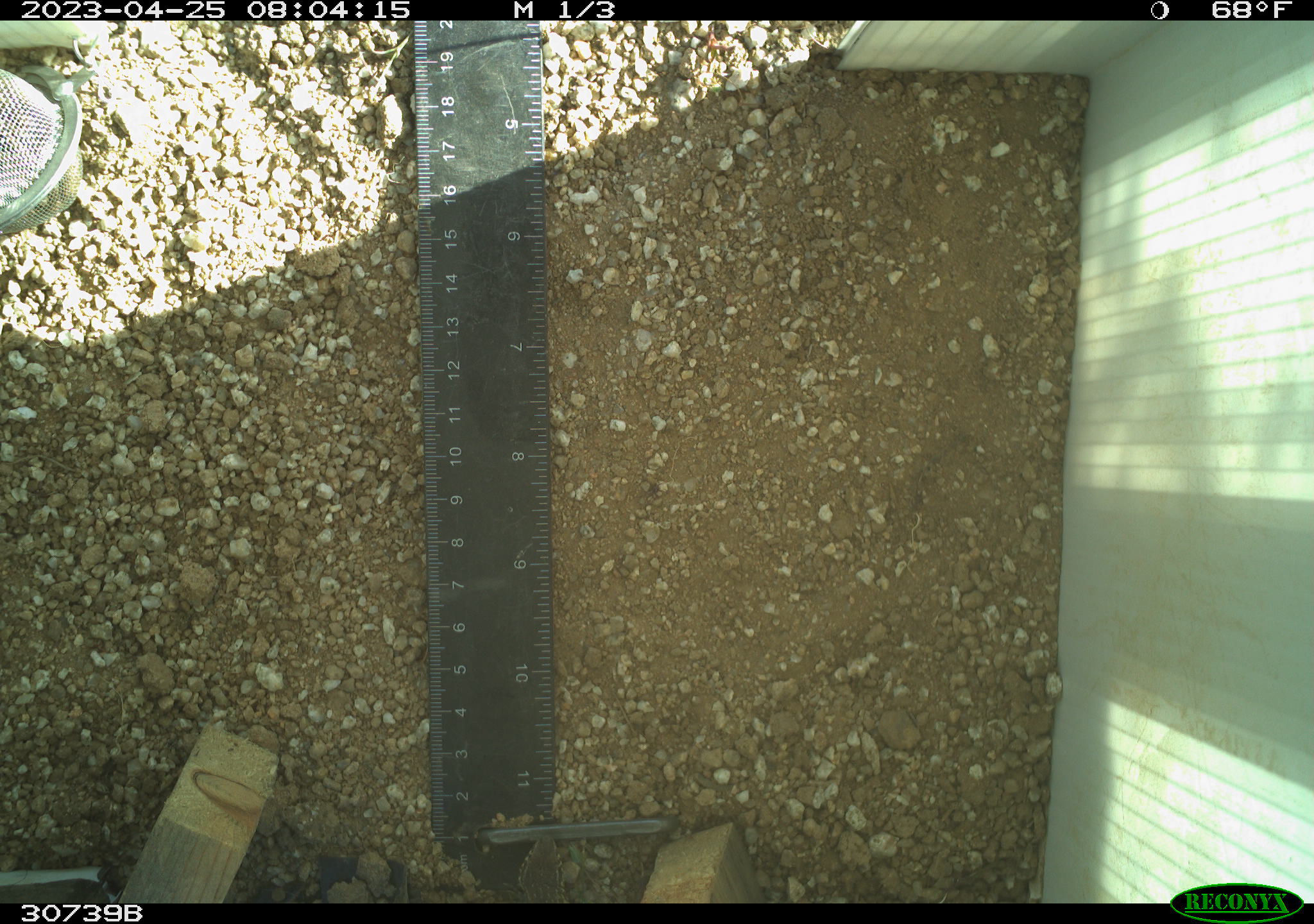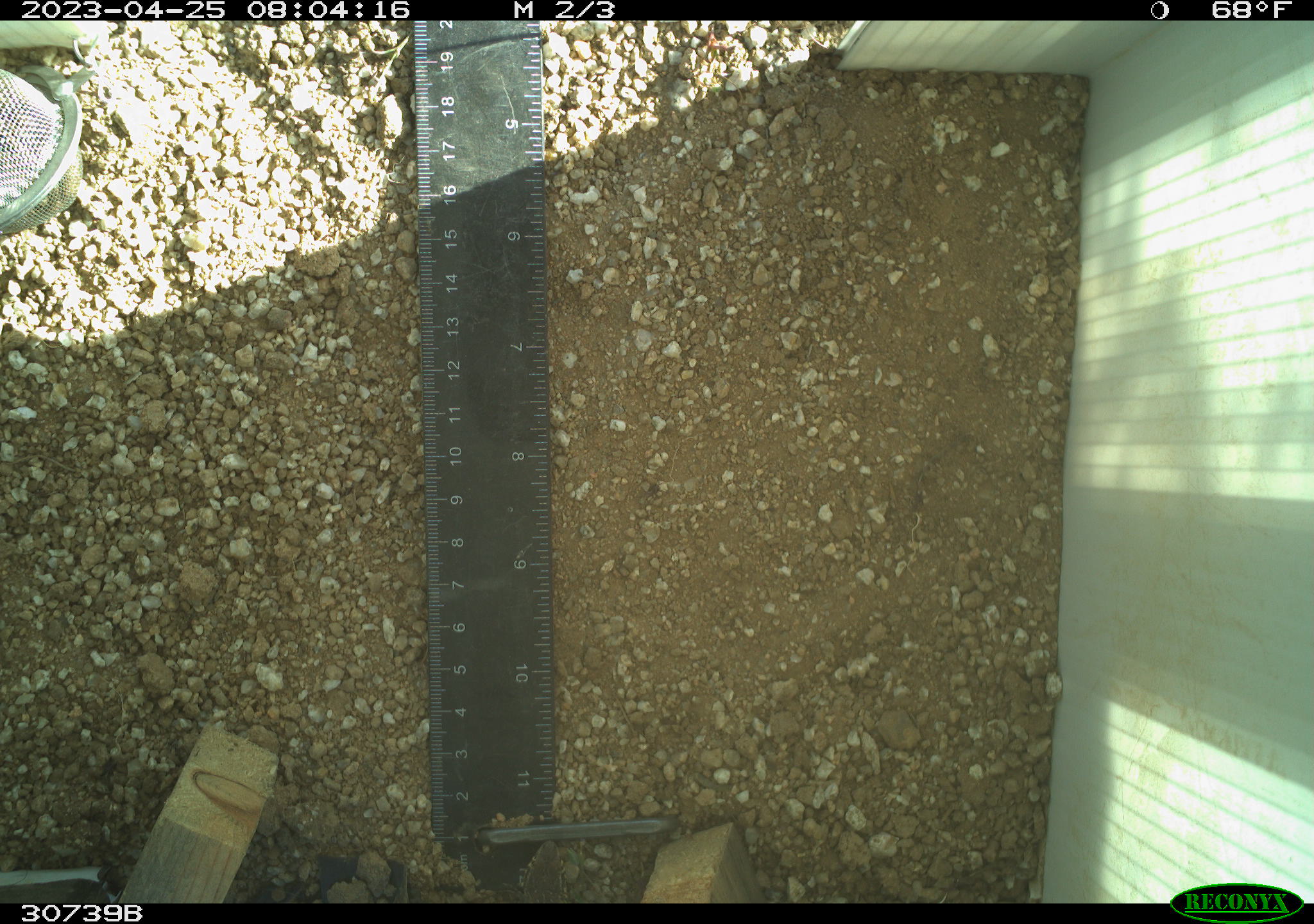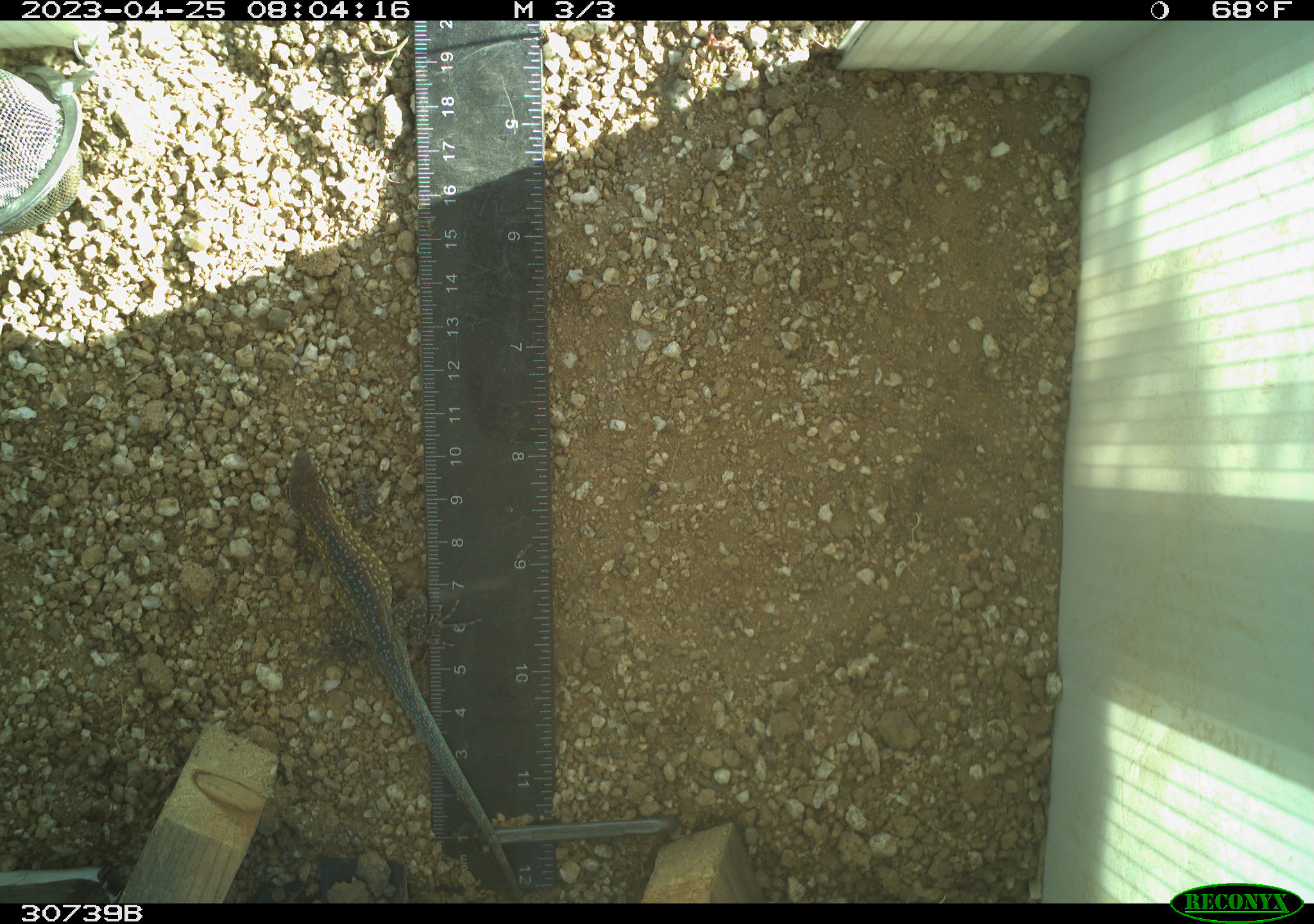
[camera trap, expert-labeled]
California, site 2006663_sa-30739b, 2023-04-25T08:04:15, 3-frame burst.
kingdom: Animalia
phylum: Chordata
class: Reptilia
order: Squamata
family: Phrynosomatidae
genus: Uta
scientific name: Uta stansburiana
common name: common side-blotched lizard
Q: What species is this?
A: Common side-blotched lizard (Uta stansburiana).